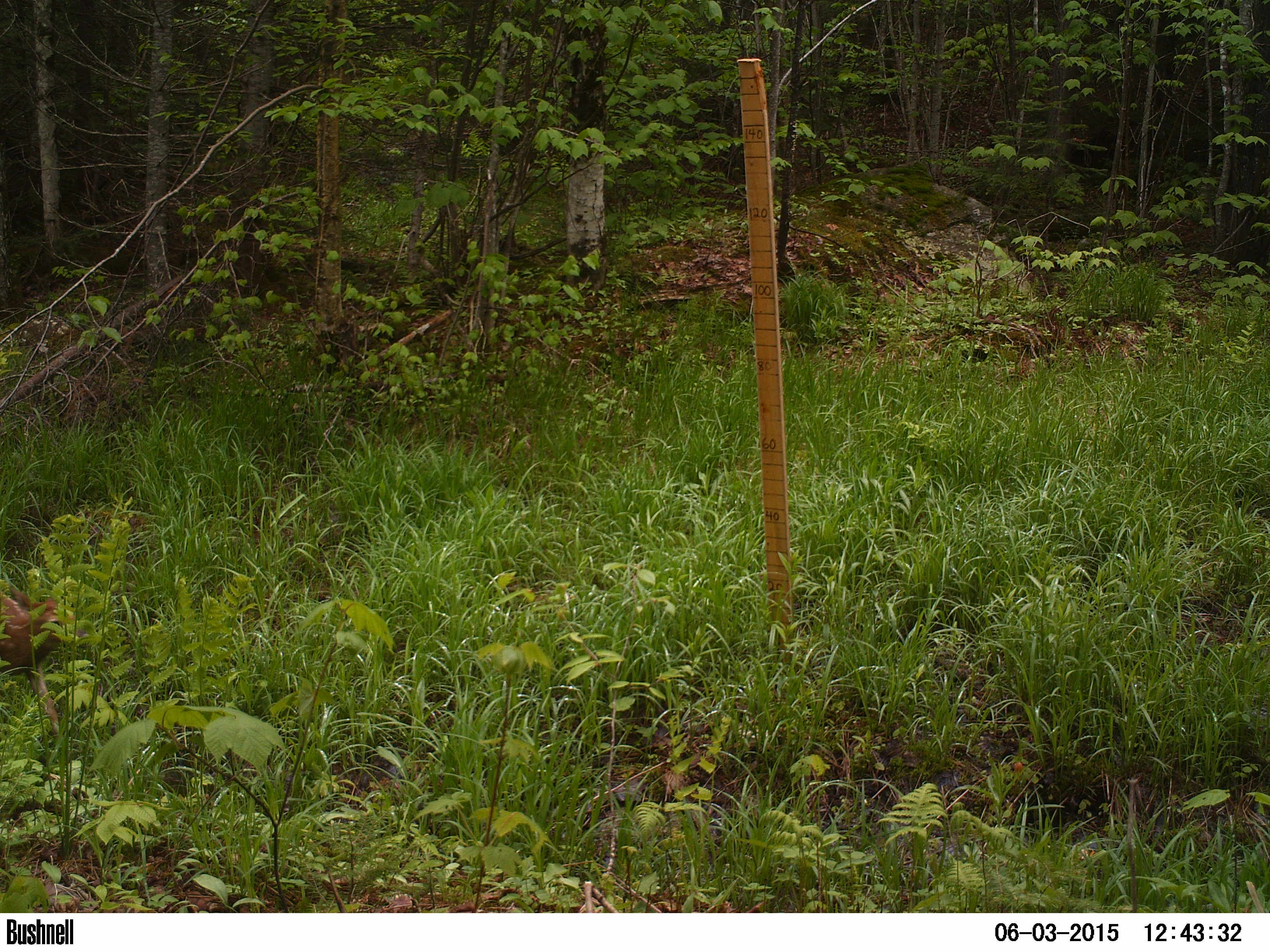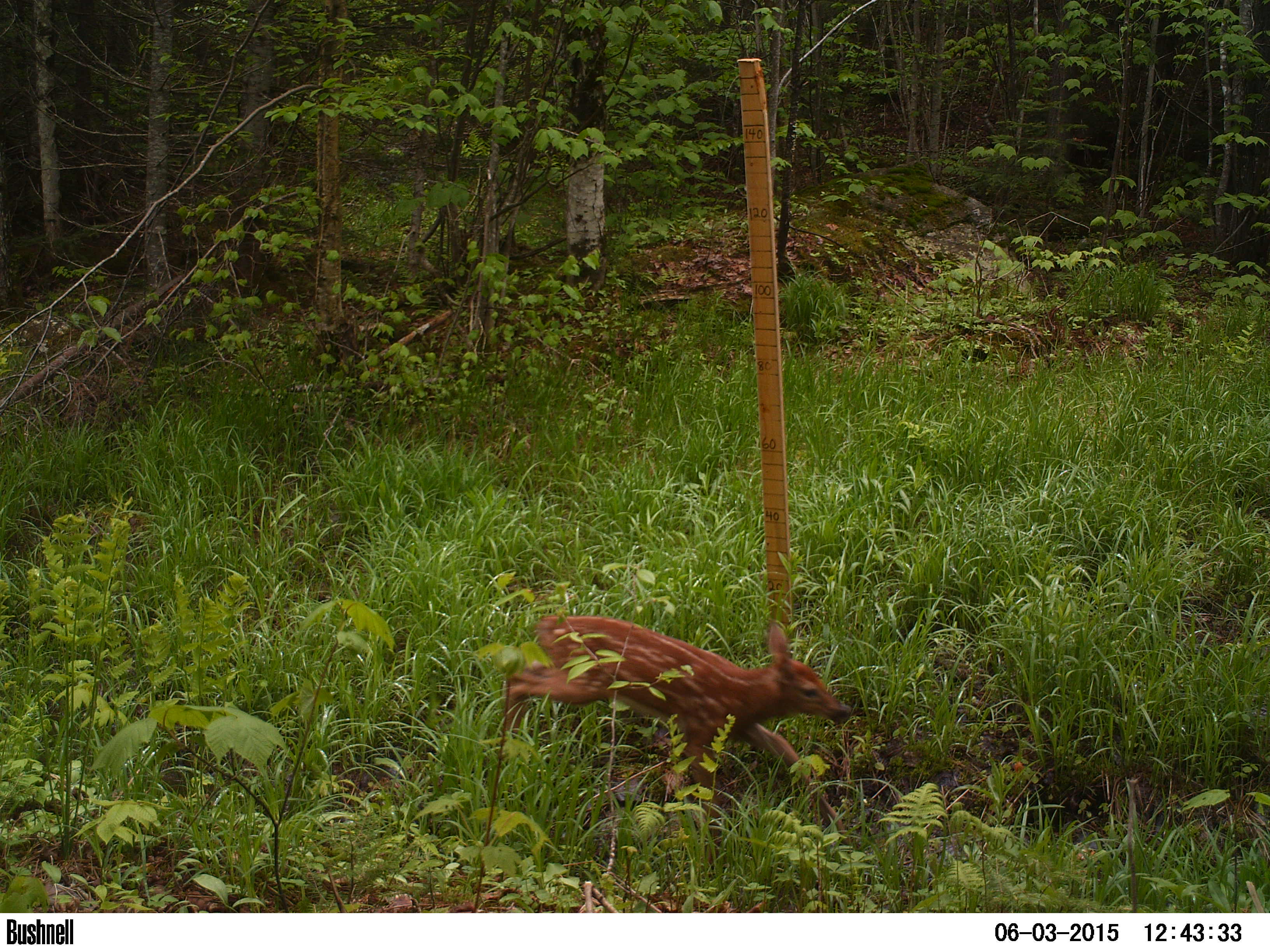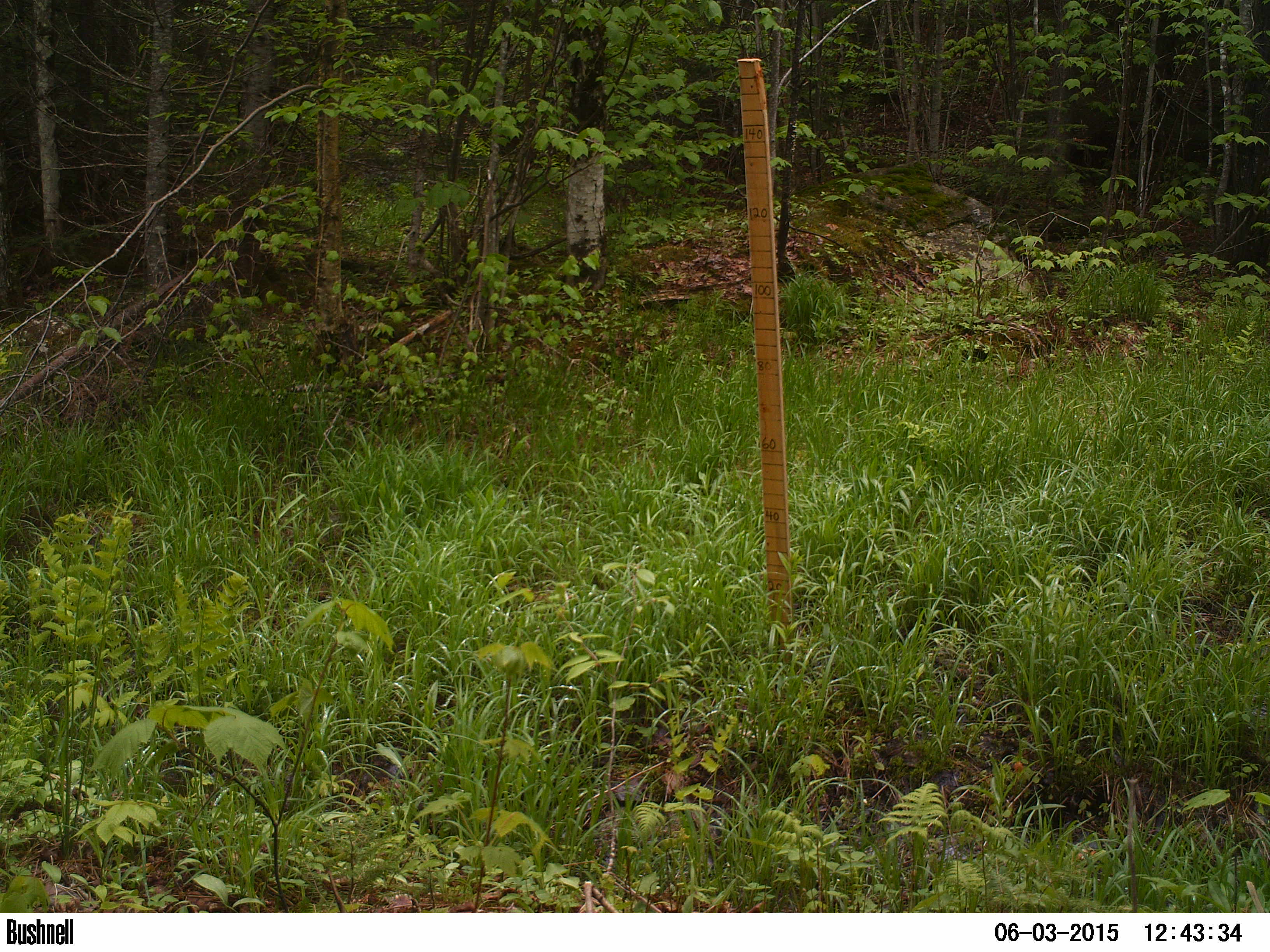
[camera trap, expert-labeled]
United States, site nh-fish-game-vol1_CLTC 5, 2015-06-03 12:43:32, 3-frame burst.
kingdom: Animalia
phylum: Chordata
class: Mammalia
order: Artiodactyla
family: Cervidae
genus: Odocoileus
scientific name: Odocoileus virginianus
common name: white-tailed deer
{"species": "white-tailed deer (Odocoileus virginianus)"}